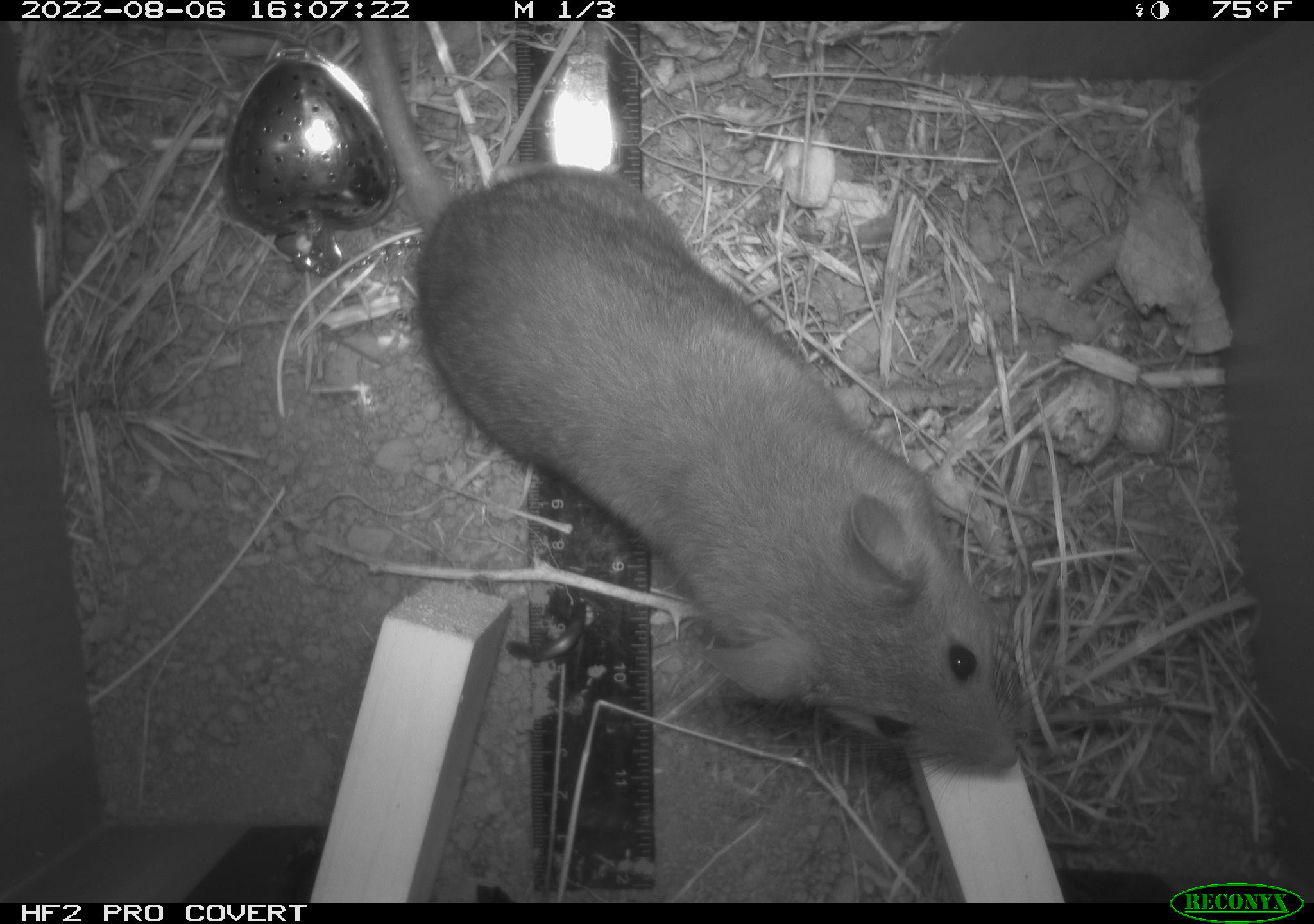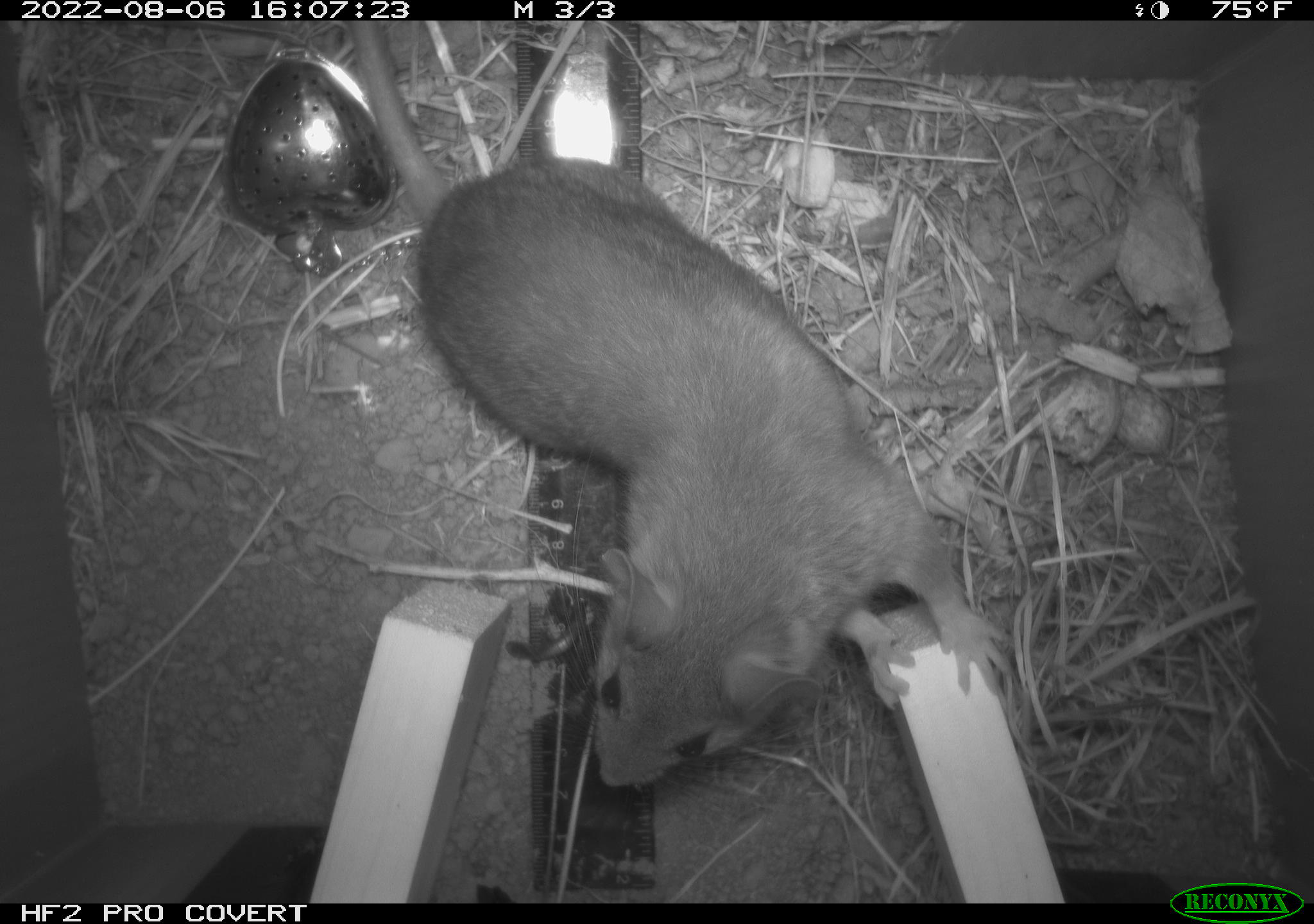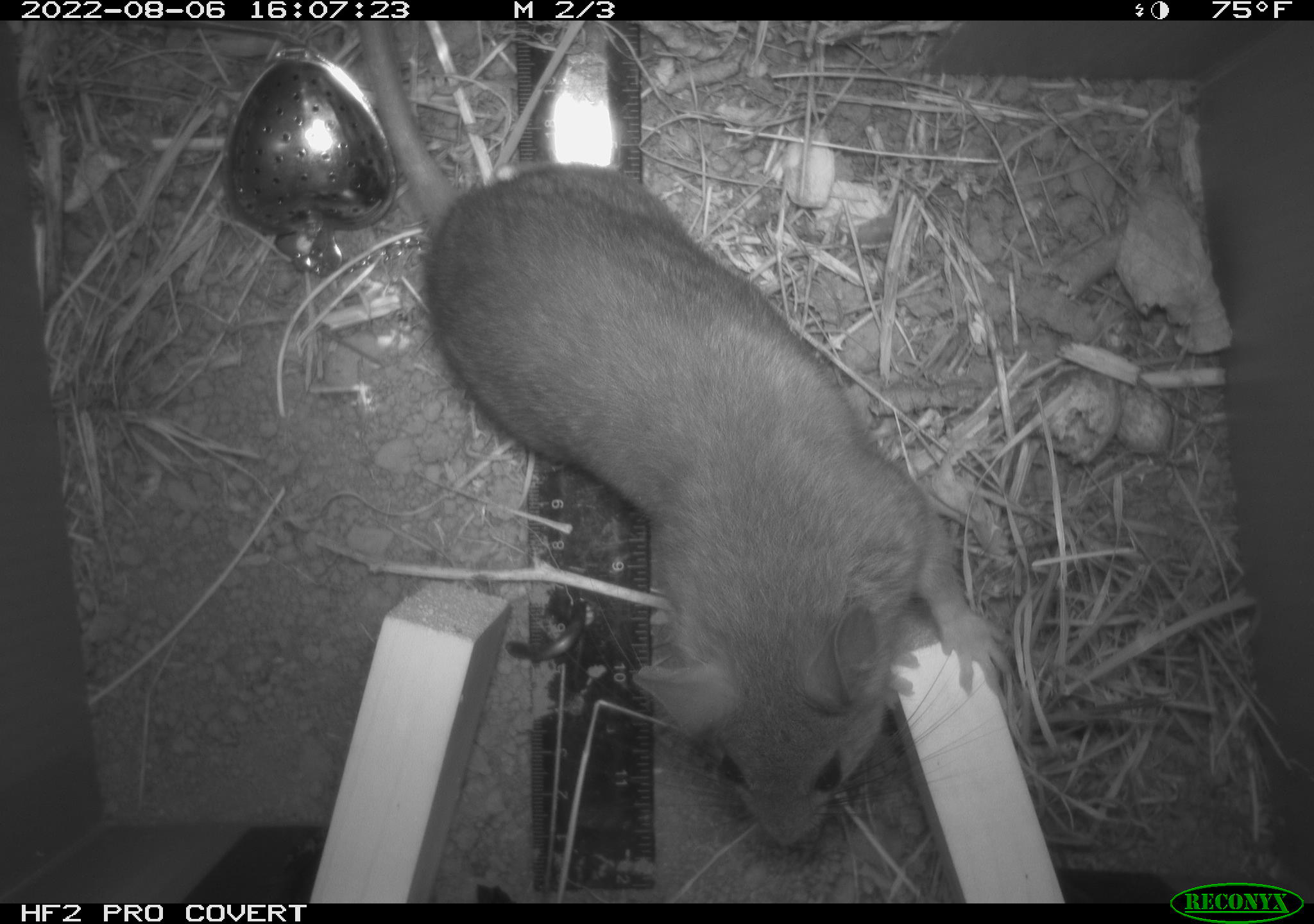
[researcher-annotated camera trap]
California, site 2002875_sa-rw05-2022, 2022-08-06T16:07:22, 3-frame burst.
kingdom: Animalia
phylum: Chordata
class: Mammalia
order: Rodentia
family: Cricetidae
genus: Neotoma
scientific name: Neotoma fuscipes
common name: dusky-footed woodrat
Dusky-footed woodrat (Neotoma fuscipes).